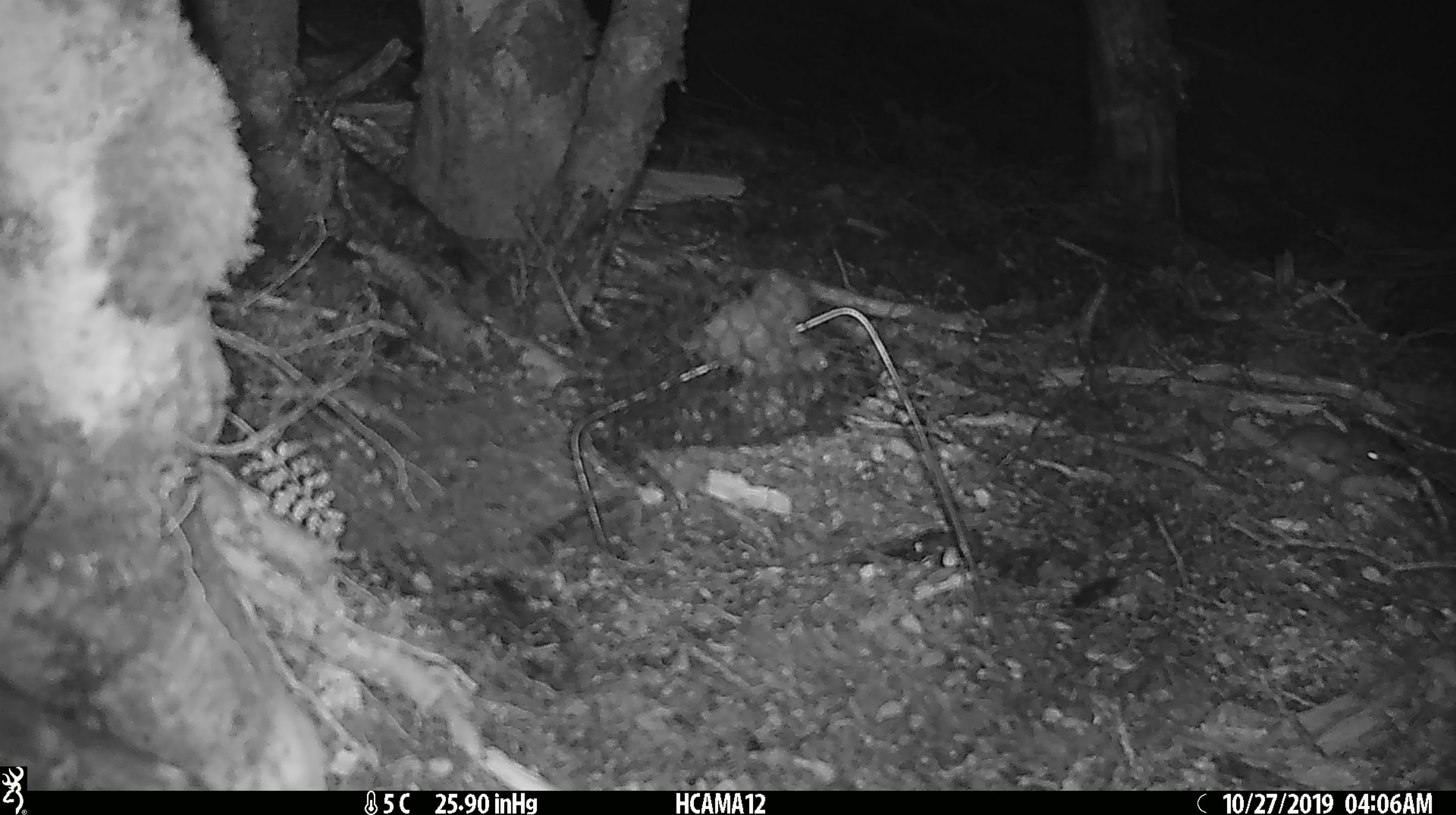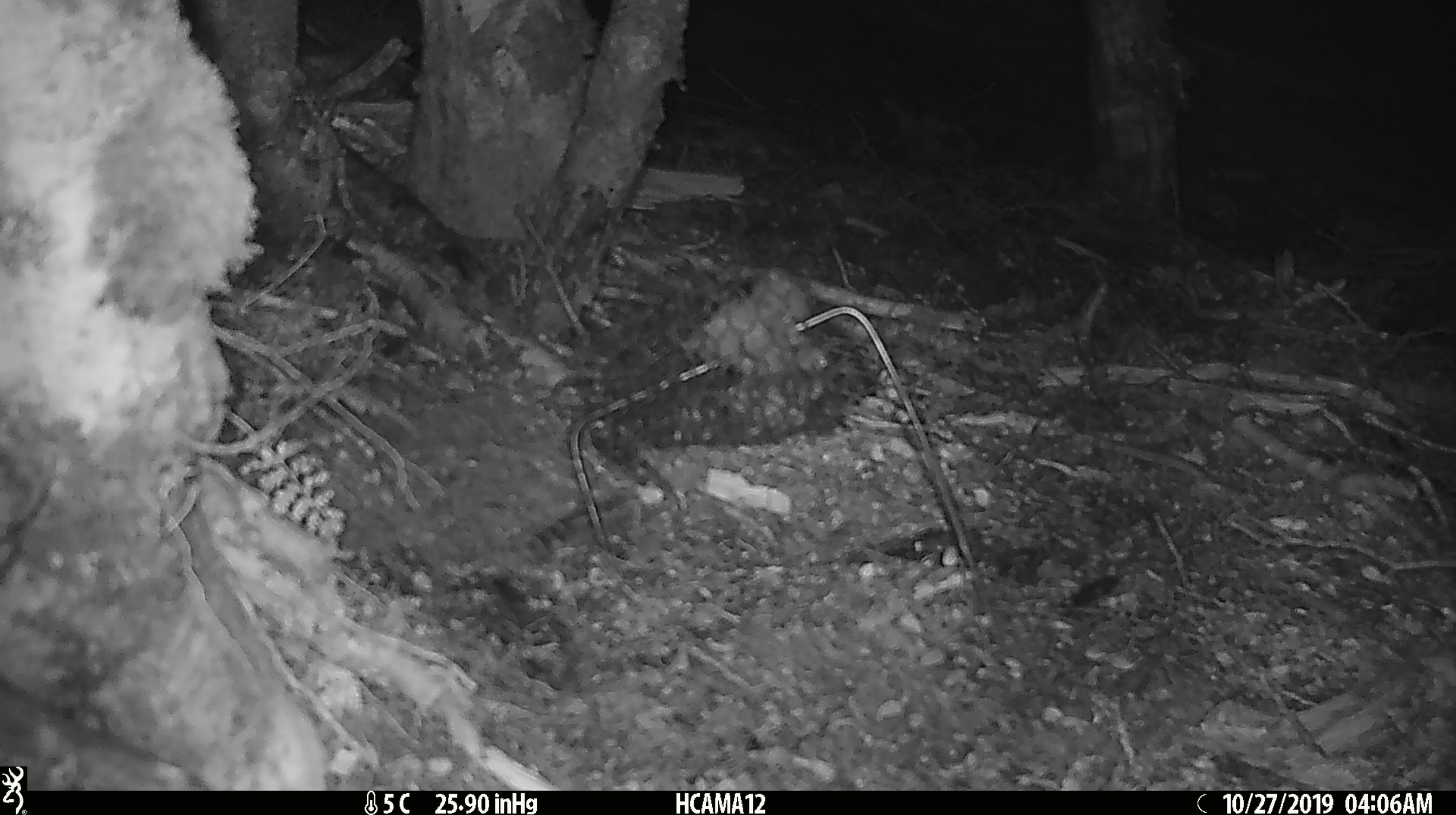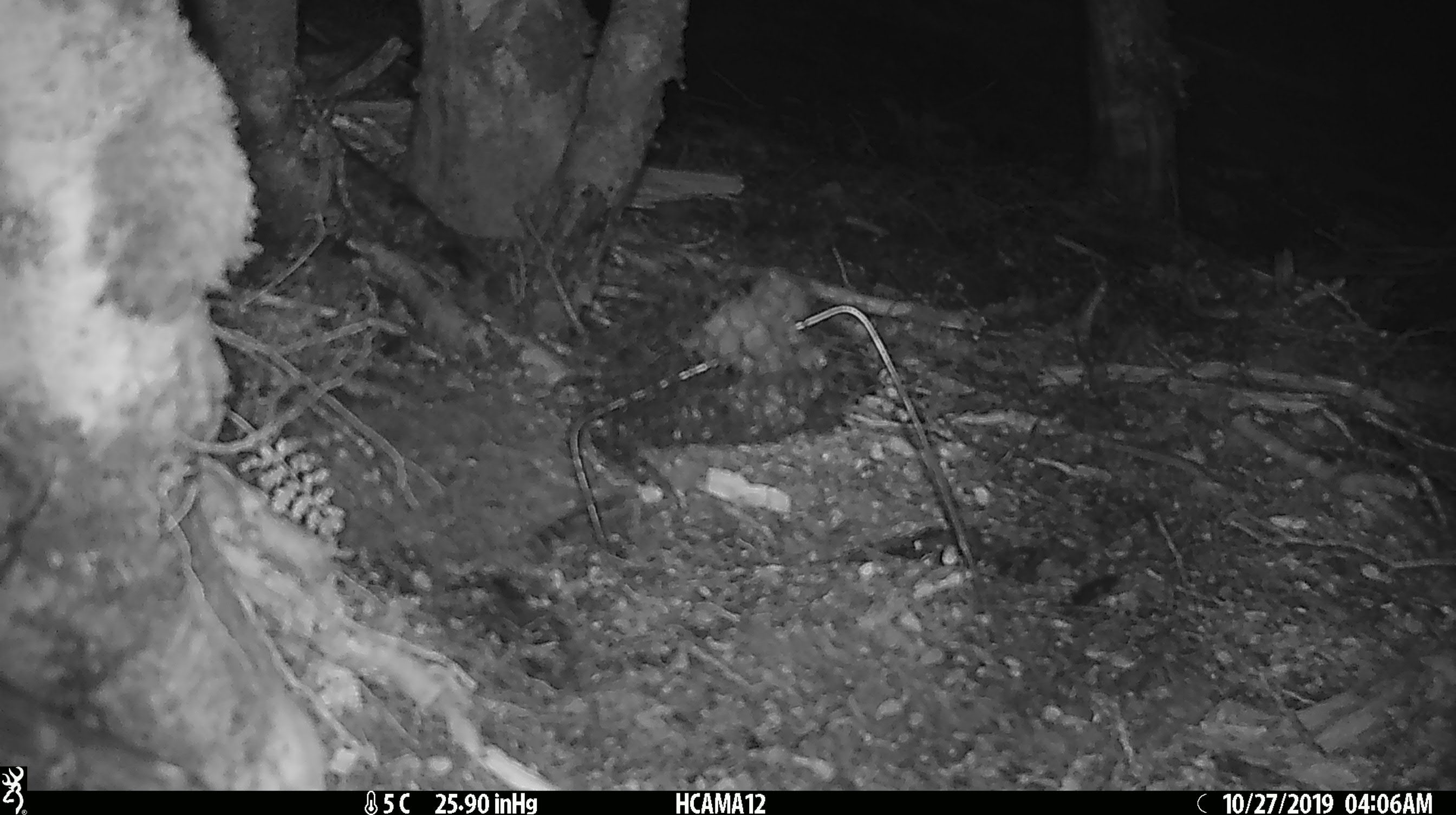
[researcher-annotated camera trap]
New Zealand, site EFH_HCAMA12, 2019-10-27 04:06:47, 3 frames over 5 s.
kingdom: Animalia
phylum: Chordata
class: Mammalia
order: Rodentia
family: Muridae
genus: Mus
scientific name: Mus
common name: mouse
Mouse (Mus).